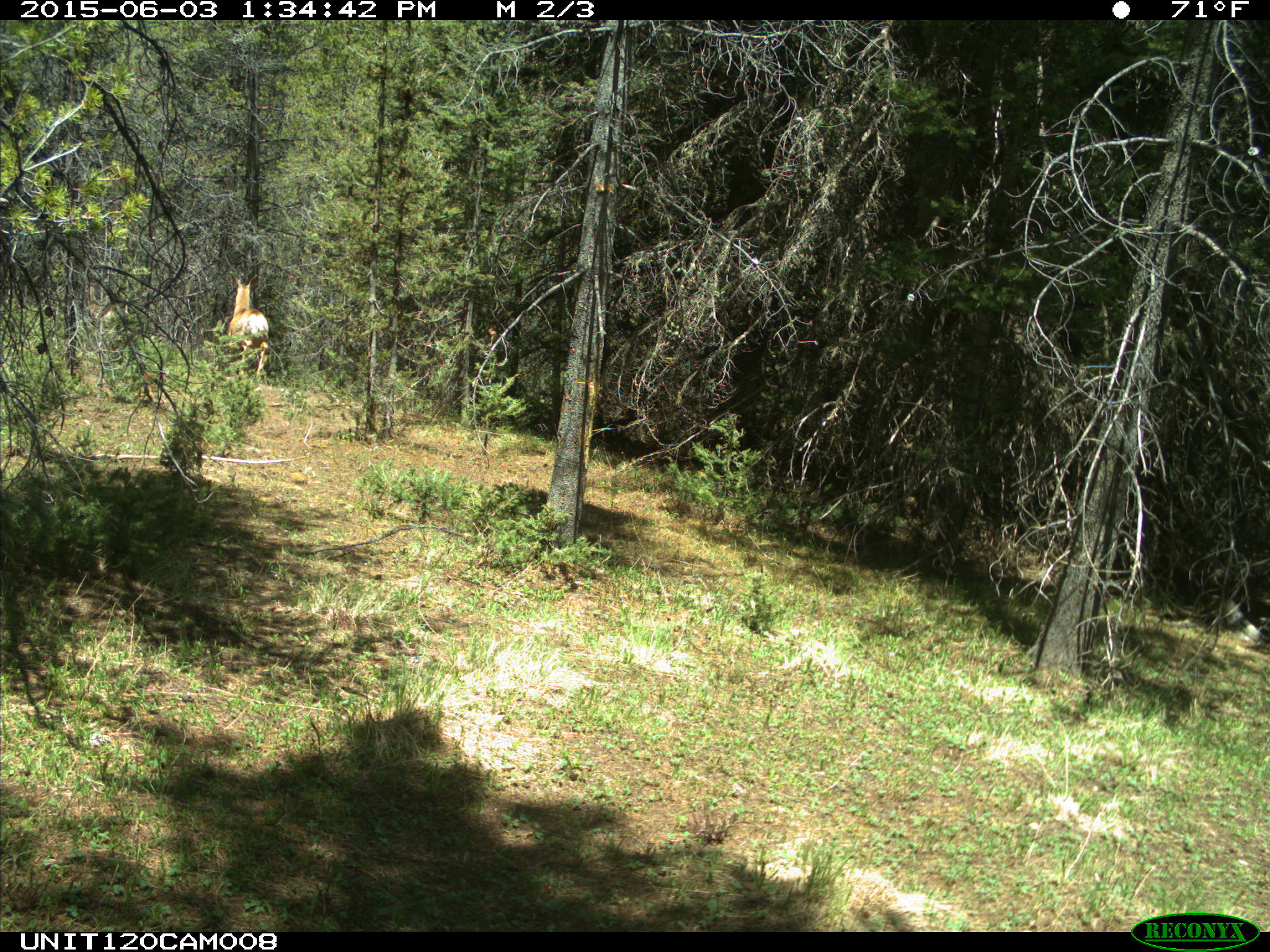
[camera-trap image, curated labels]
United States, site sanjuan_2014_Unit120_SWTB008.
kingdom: Animalia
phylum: Chordata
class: Mammalia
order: Artiodactyla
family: Cervidae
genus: Odocoileus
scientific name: Odocoileus hemionus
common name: mule deer